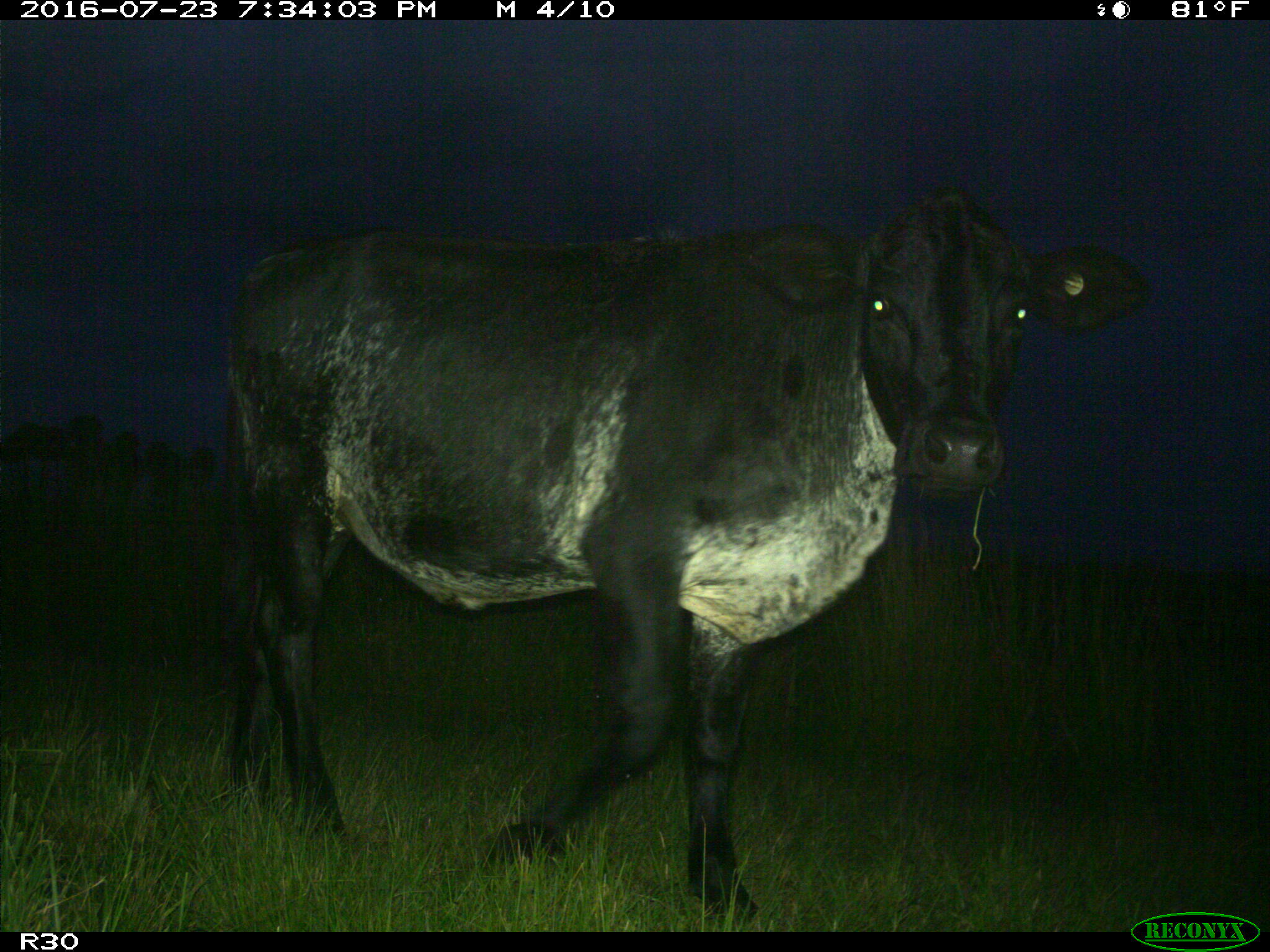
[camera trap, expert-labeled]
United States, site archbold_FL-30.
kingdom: Animalia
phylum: Chordata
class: Mammalia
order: Artiodactyla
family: Bovidae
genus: Bos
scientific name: Bos taurus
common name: domestic cow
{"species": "Bos taurus (domestic cow)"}